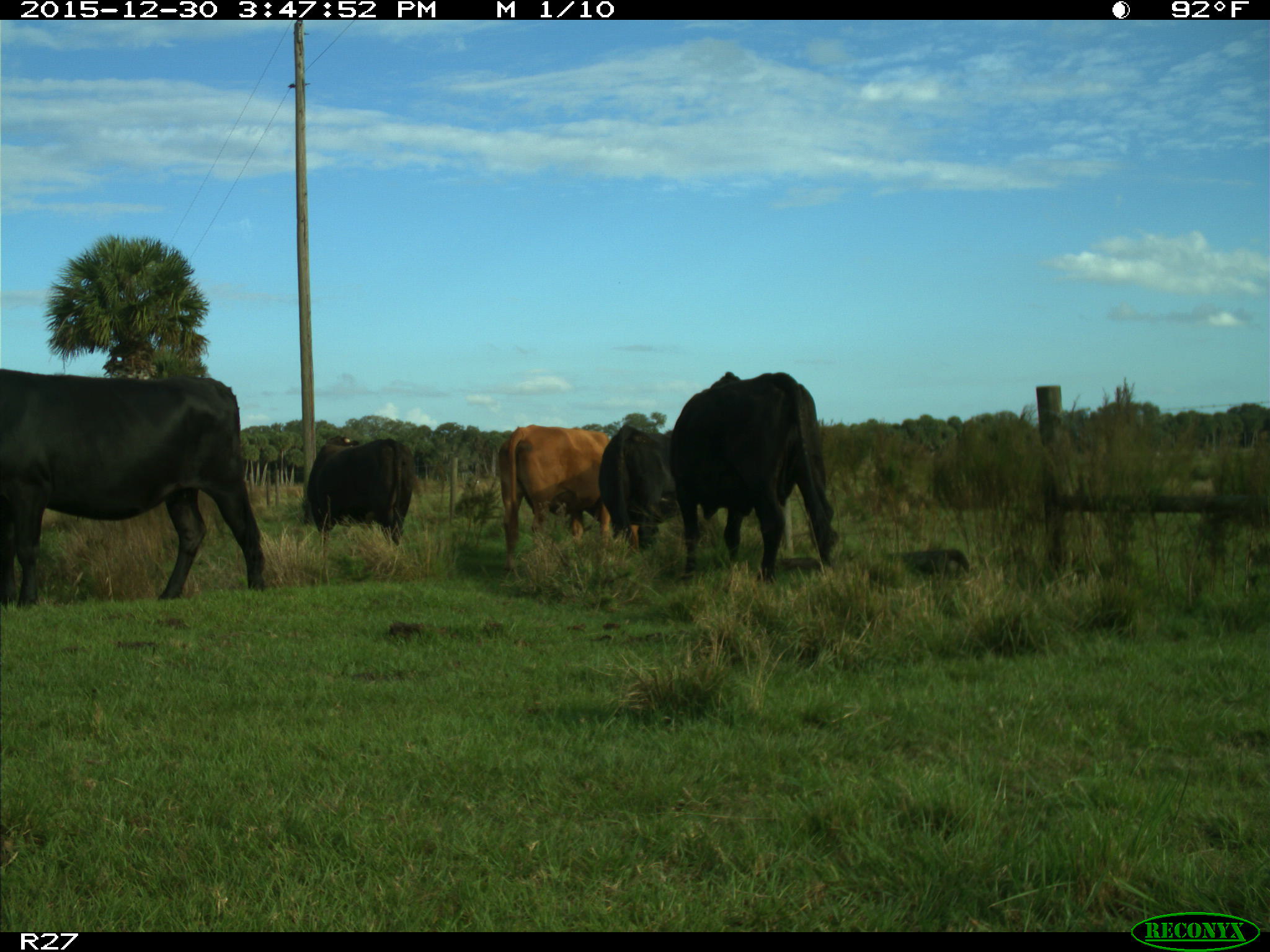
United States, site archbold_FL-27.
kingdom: Animalia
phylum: Chordata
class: Mammalia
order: Artiodactyla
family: Bovidae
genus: Bos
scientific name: Bos taurus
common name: domestic cow